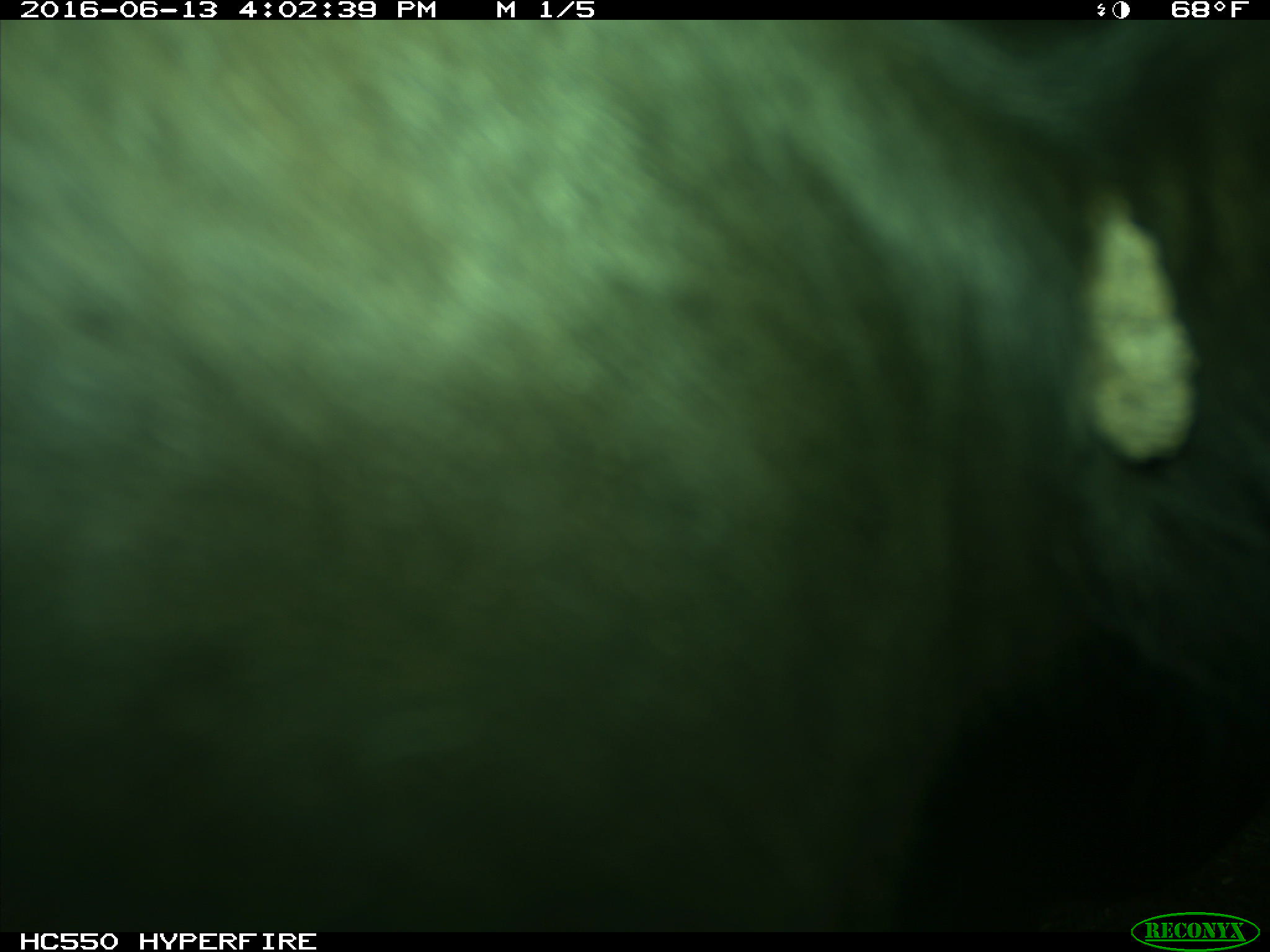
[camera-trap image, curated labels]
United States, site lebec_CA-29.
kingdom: Animalia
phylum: Chordata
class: Mammalia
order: Artiodactyla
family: Bovidae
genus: Bos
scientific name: Bos taurus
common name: domestic cow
Bos taurus (domestic cow).